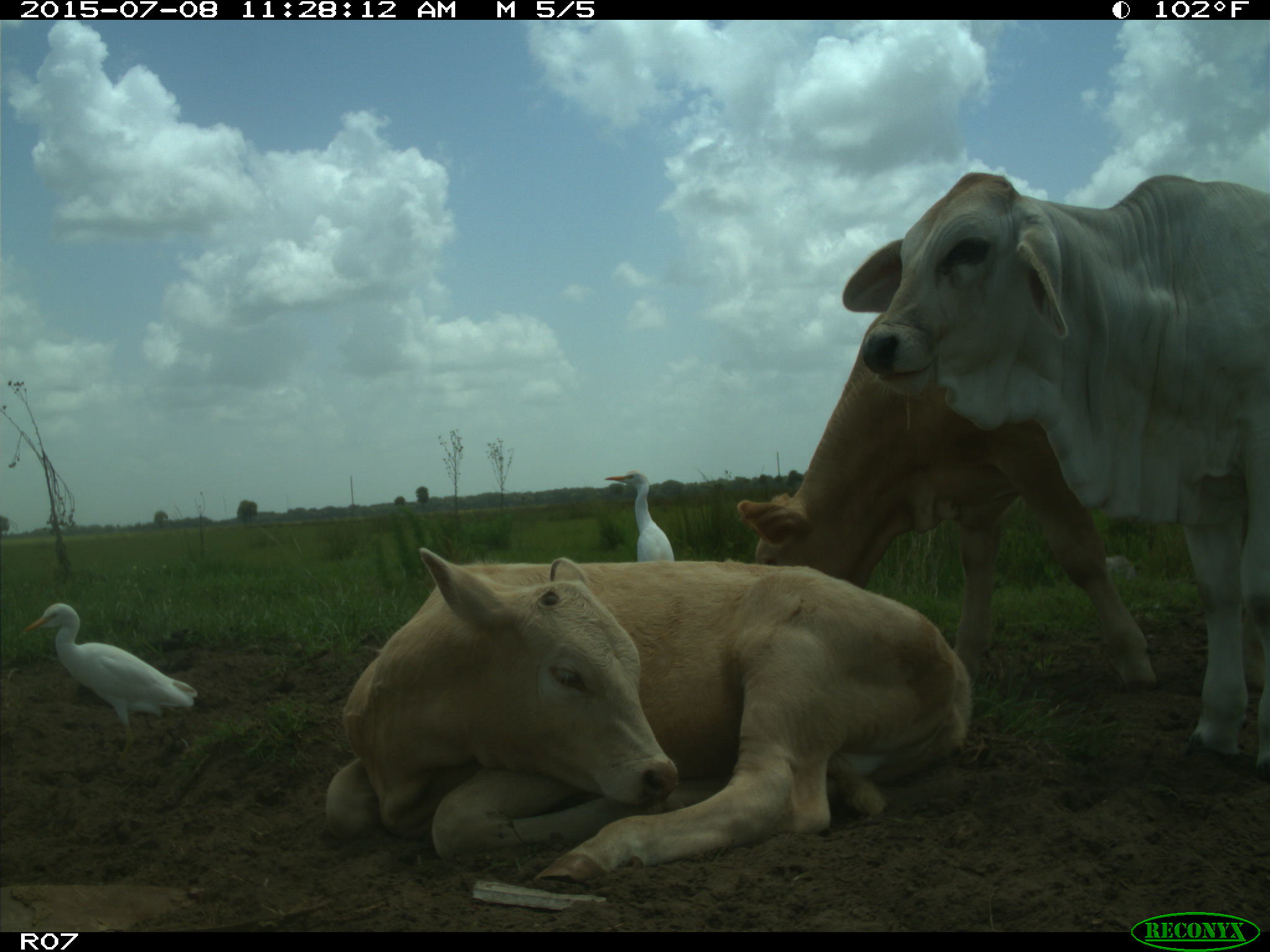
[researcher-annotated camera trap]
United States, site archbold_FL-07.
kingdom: Animalia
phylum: Chordata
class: Mammalia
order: Artiodactyla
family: Bovidae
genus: Bos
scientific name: Bos taurus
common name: domestic cow